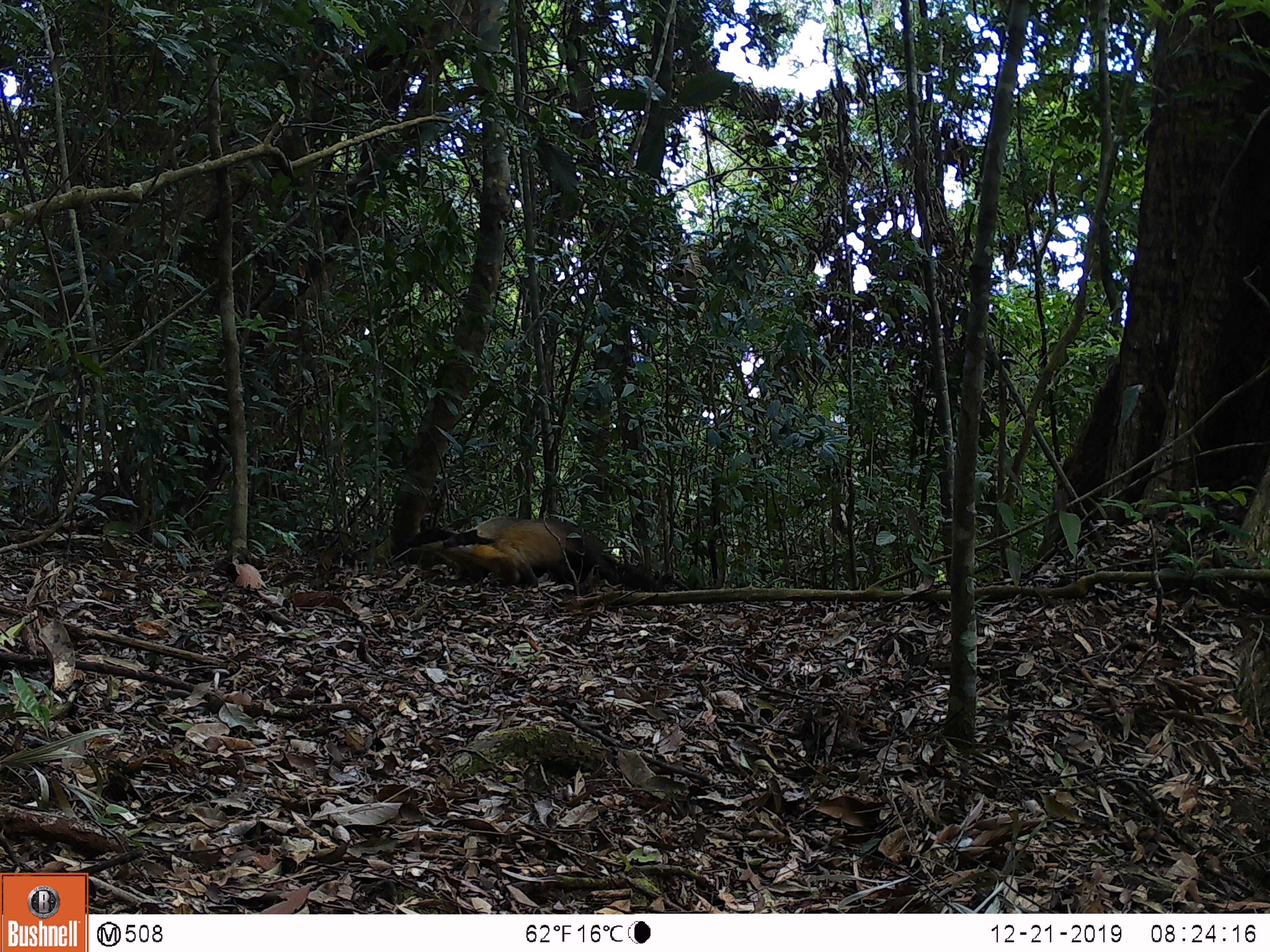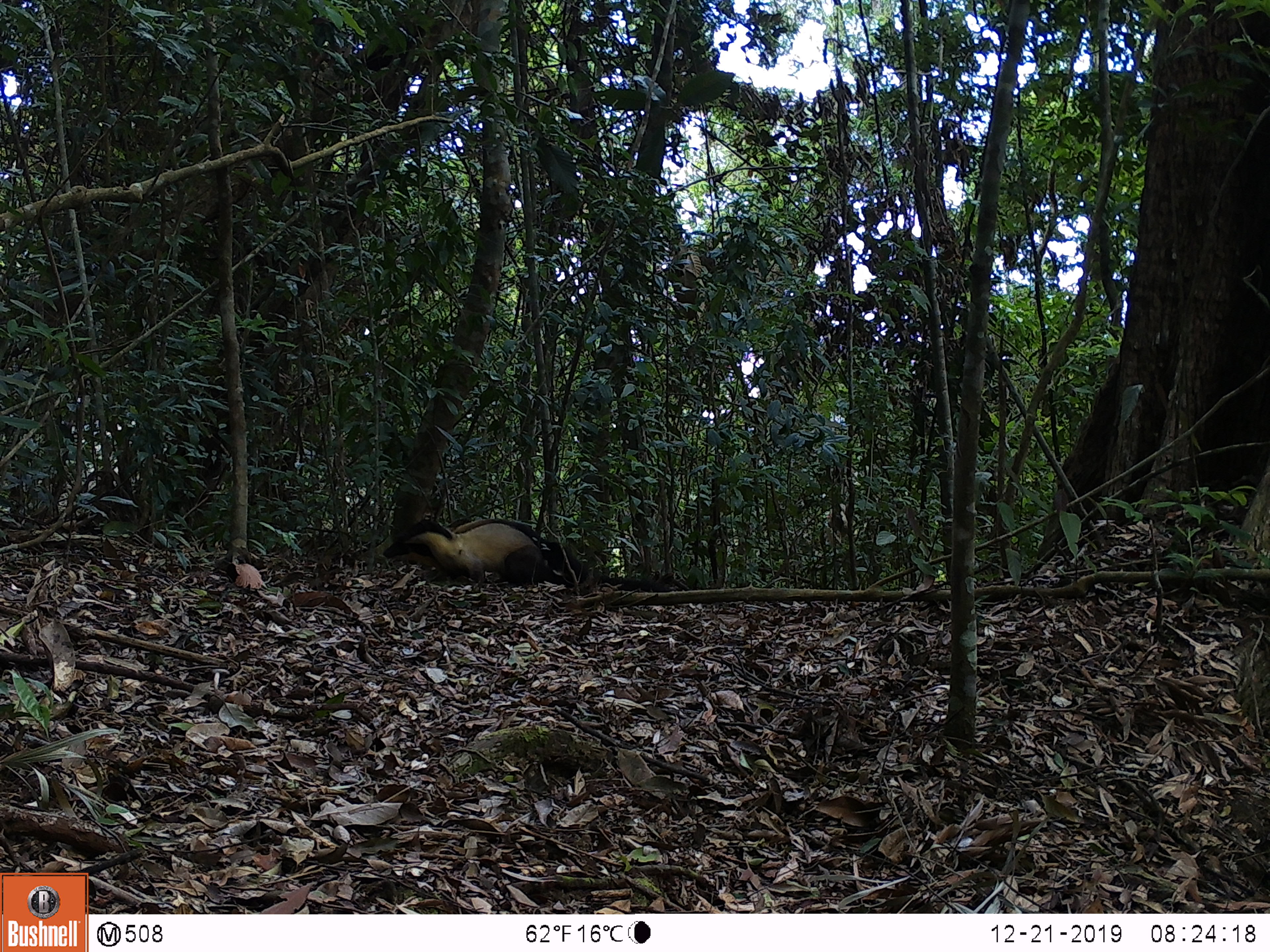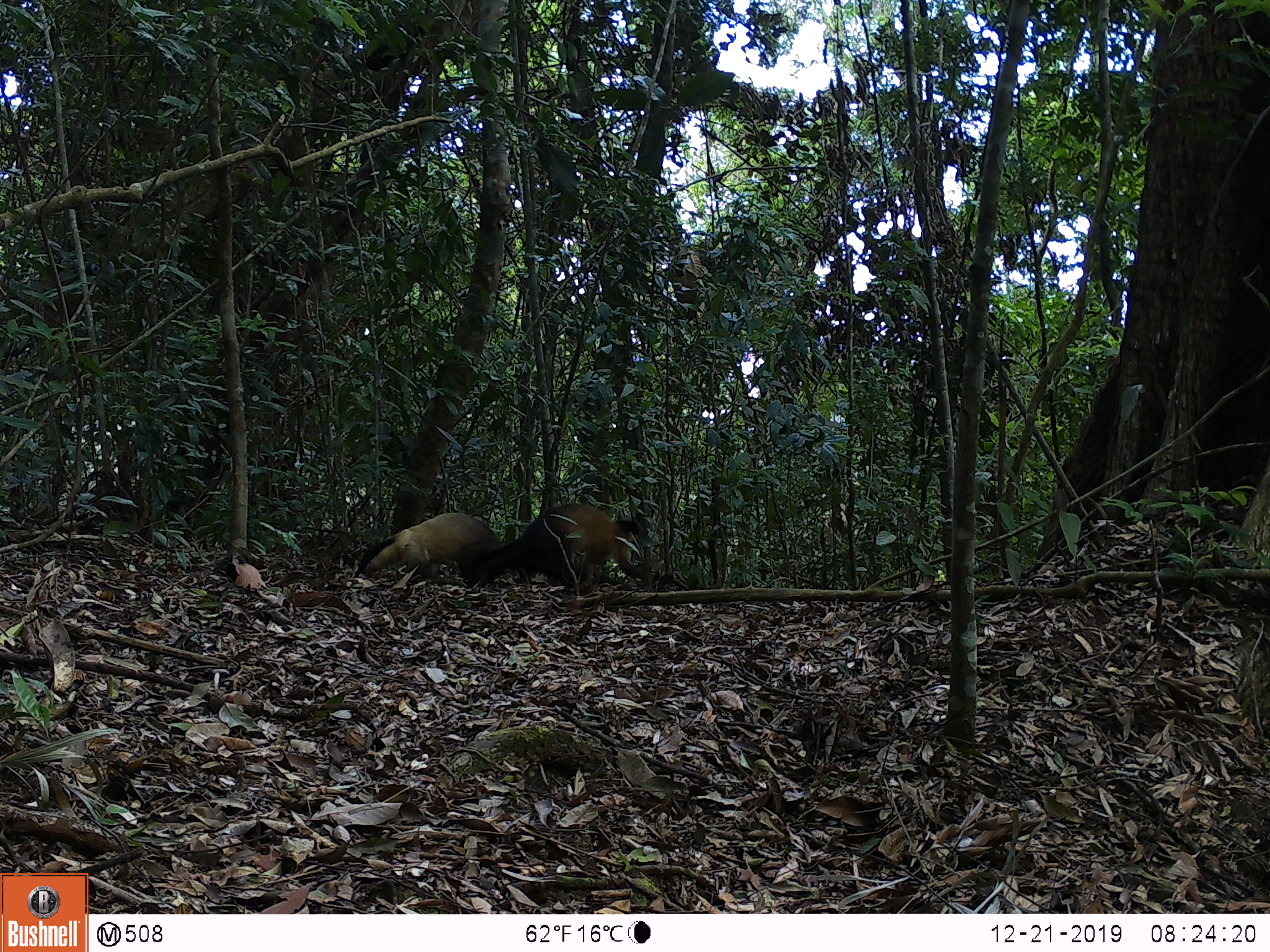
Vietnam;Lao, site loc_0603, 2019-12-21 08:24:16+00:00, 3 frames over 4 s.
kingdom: Animalia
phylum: Chordata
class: Mammalia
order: Carnivora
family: Mustelidae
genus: Martes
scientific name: Martes flavigula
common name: yellow-throated marten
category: yellow throated marten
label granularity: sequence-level